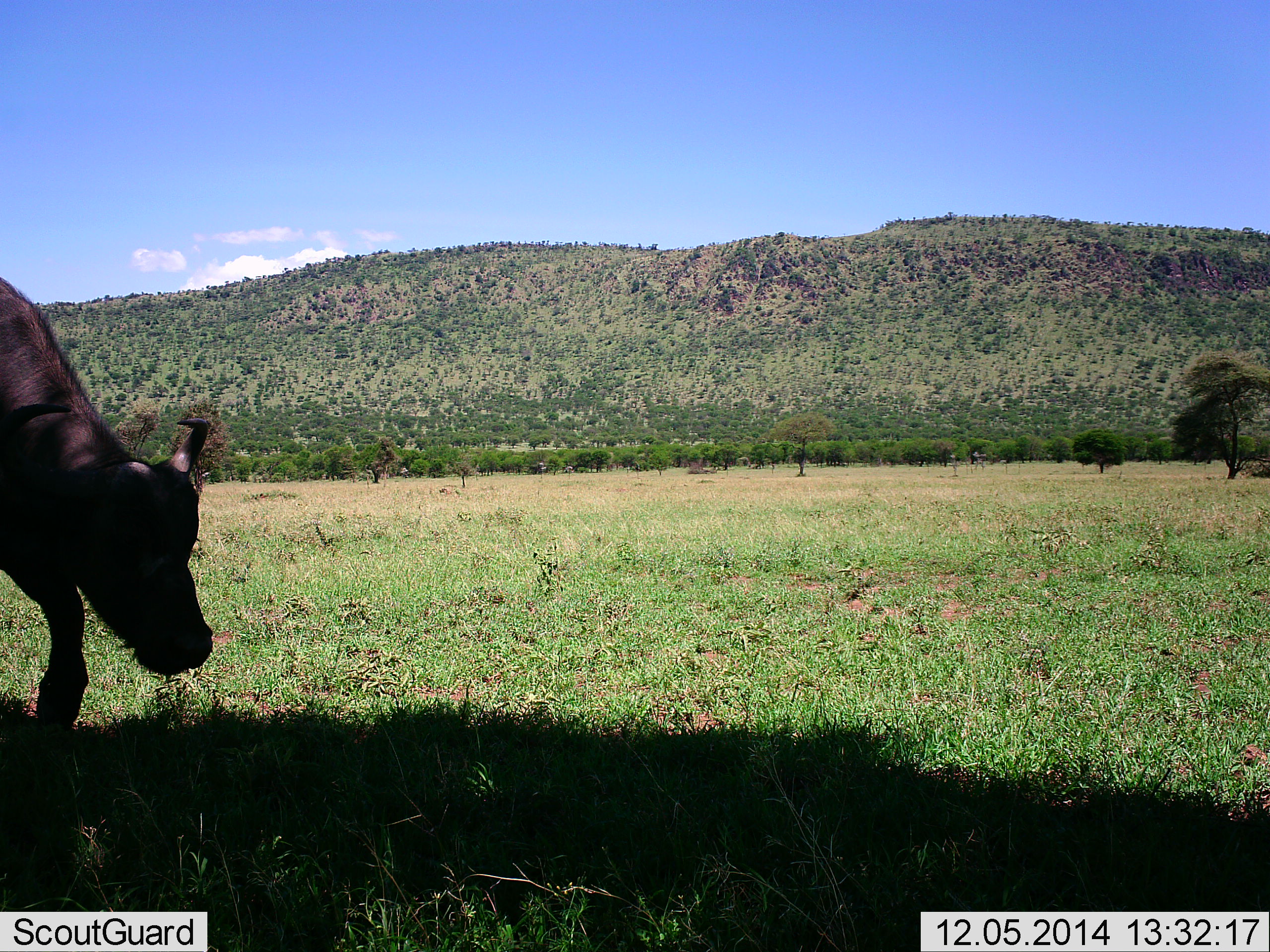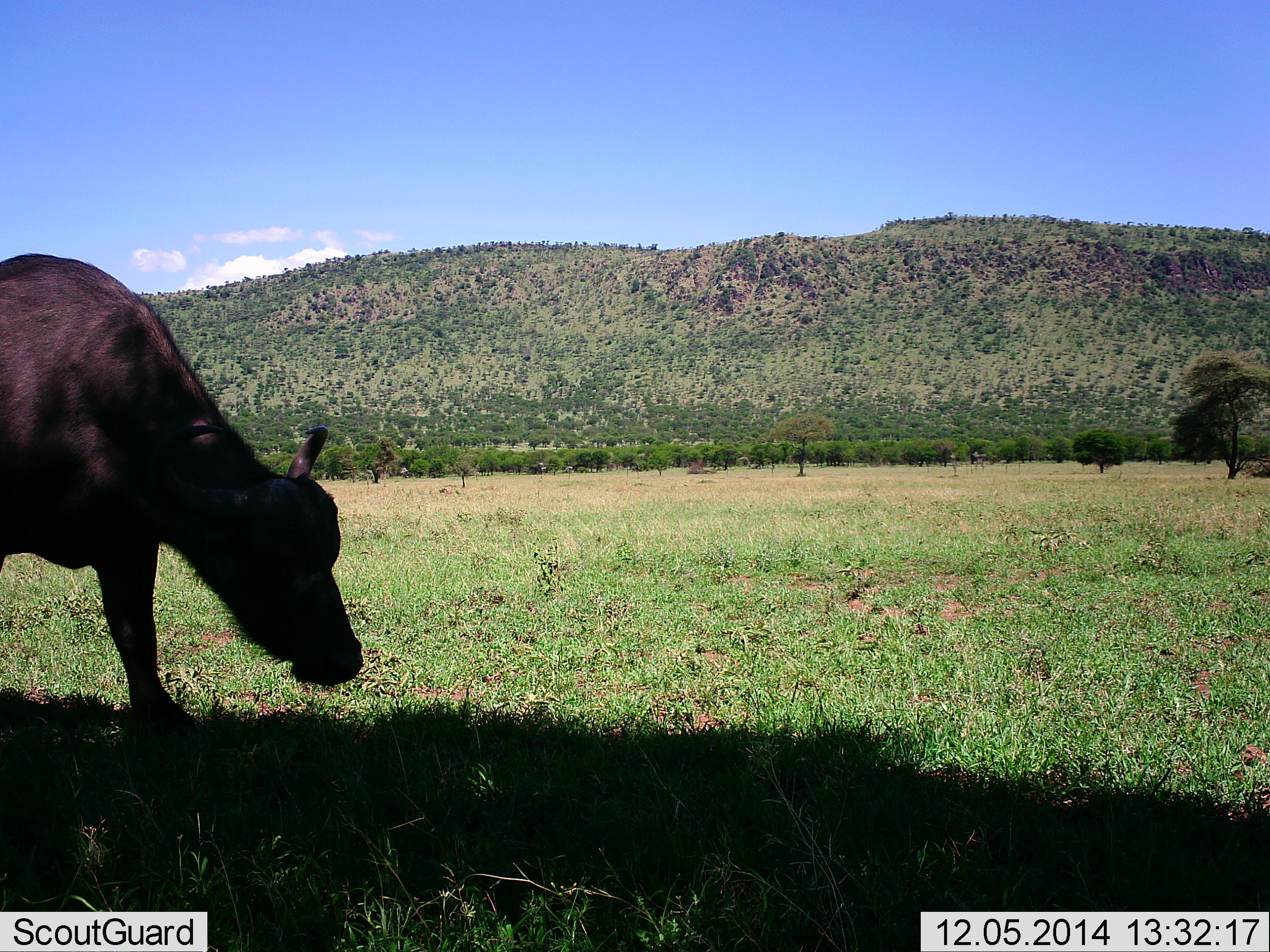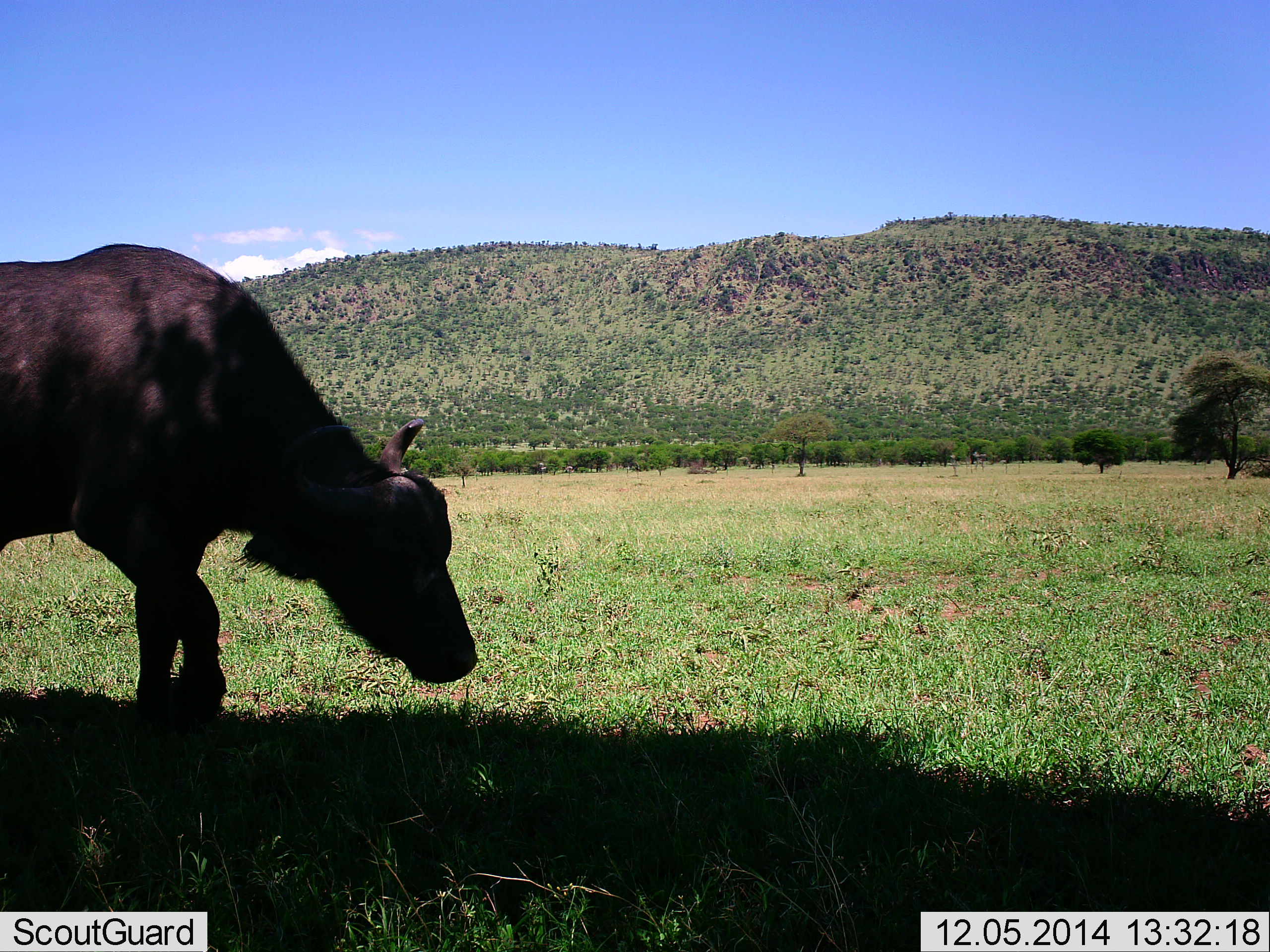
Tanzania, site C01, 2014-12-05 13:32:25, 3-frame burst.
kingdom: Animalia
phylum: Chordata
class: Mammalia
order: Artiodactyla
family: Bovidae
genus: Syncerus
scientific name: Syncerus caffer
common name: cape buffalo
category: buffalo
Buffalo (cape buffalo) (Syncerus caffer), count 1. Behavior (volunteer vote fractions): standing 10%, resting 0%, moving 90%, interacting 0%. Young present (vote fraction): 0%. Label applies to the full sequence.